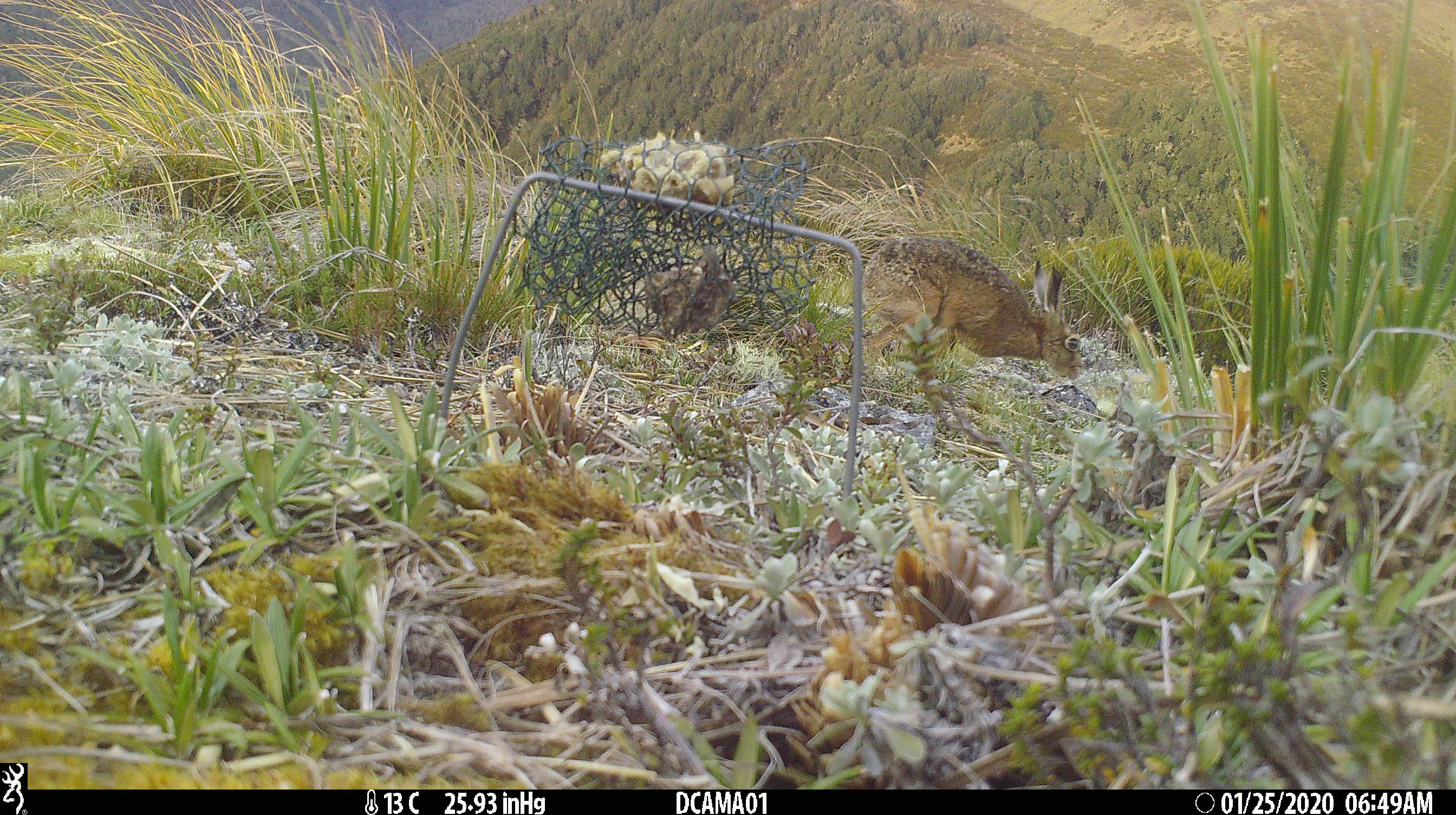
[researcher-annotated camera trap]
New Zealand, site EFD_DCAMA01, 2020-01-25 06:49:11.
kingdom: Animalia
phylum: Chordata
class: Mammalia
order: Lagomorpha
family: Leporidae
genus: Lepus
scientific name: Lepus europaeus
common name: brown hare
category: hare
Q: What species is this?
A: Hare (brown hare) (Lepus europaeus).